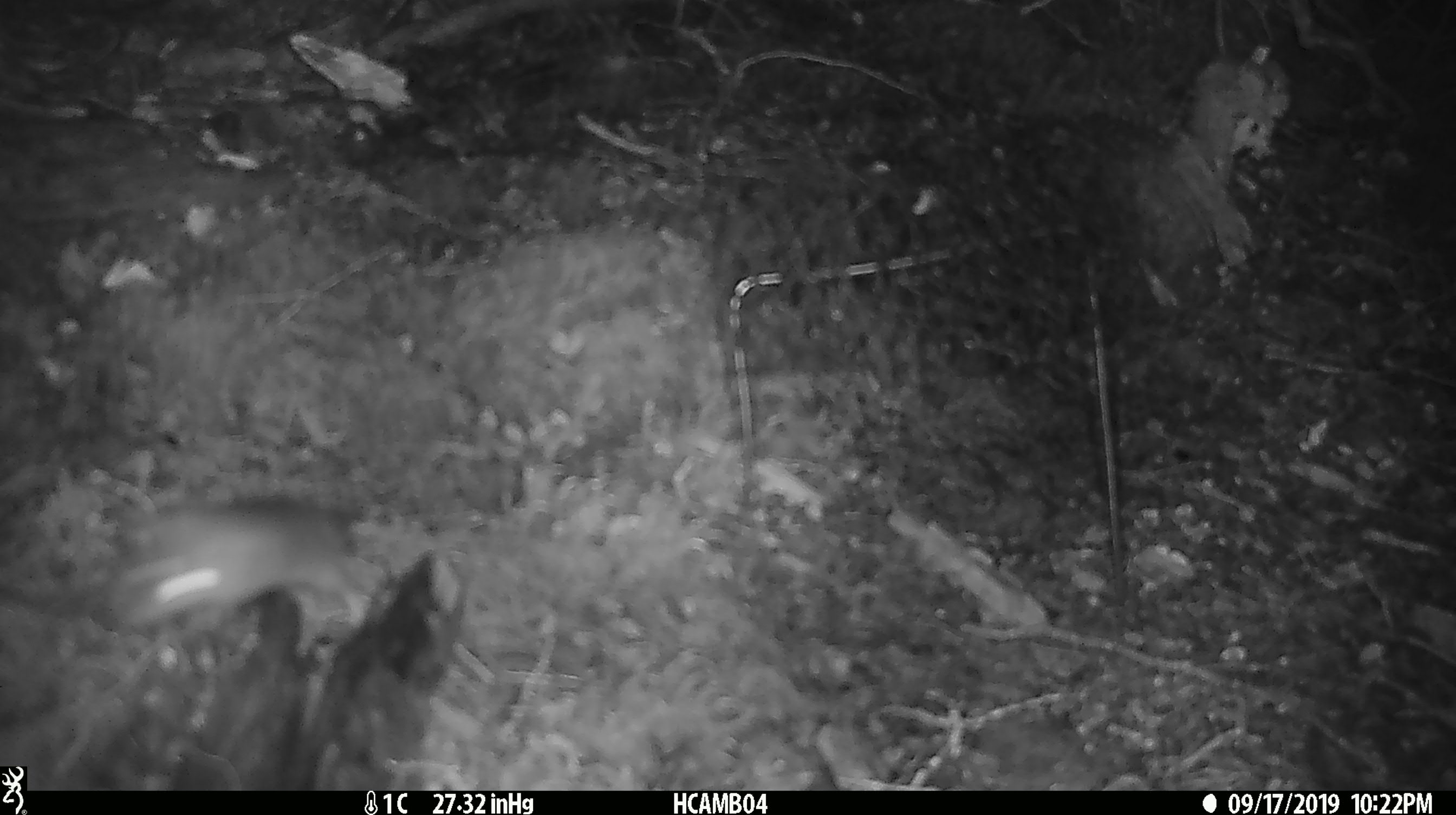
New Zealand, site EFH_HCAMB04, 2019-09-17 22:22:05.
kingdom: Animalia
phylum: Chordata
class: Mammalia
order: Rodentia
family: Muridae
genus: Mus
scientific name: Mus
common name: mouse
Mouse (Mus).